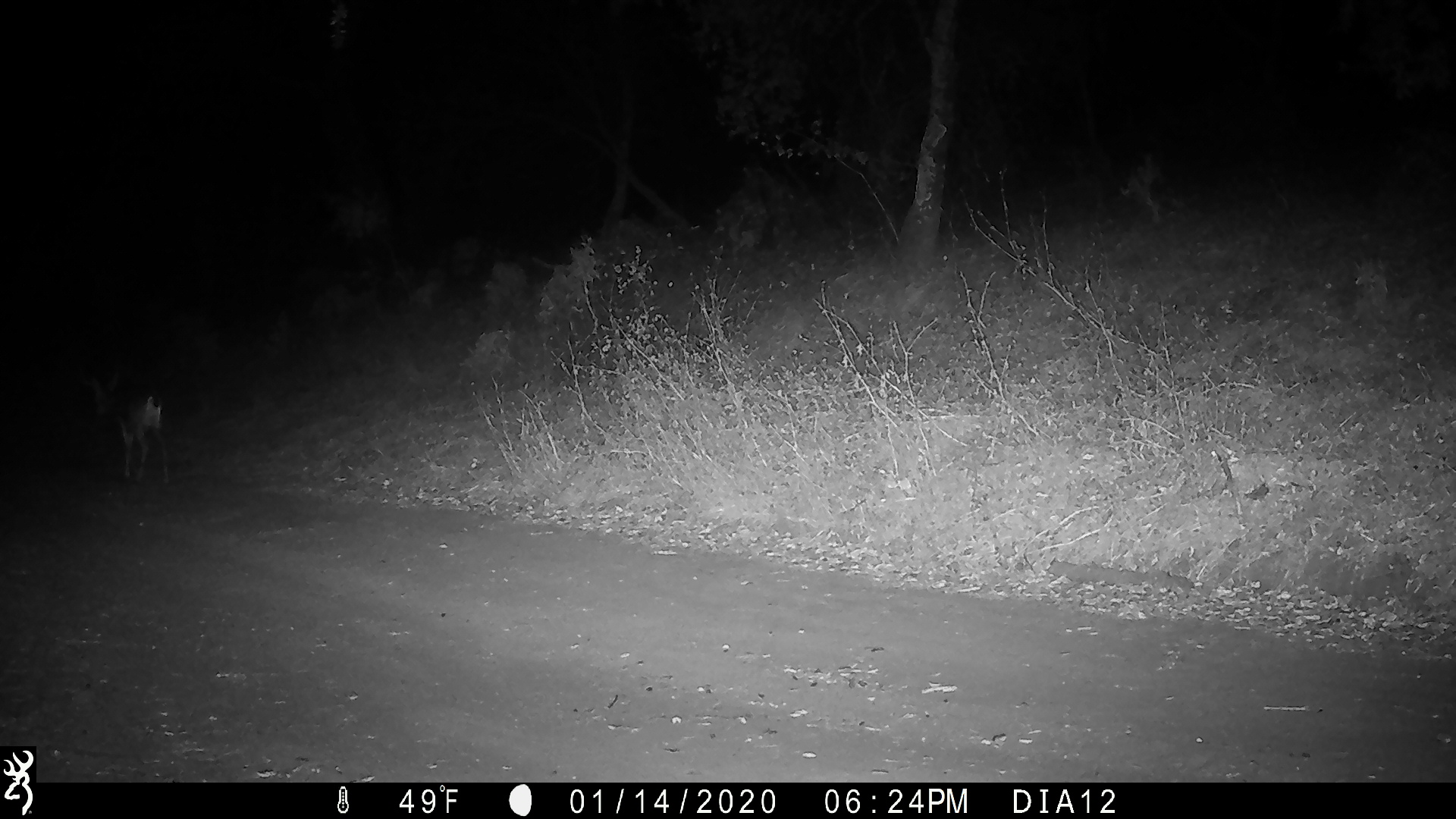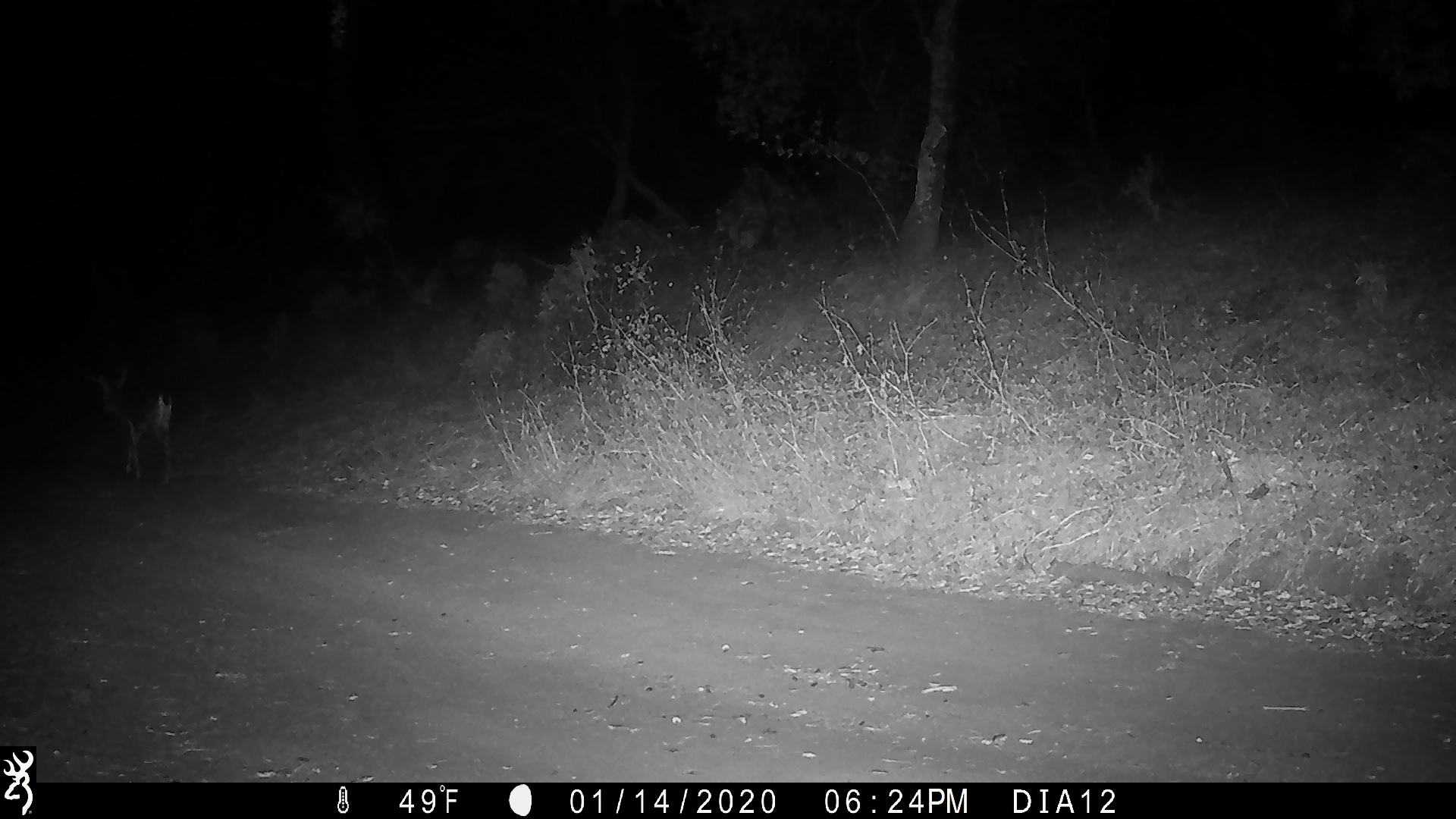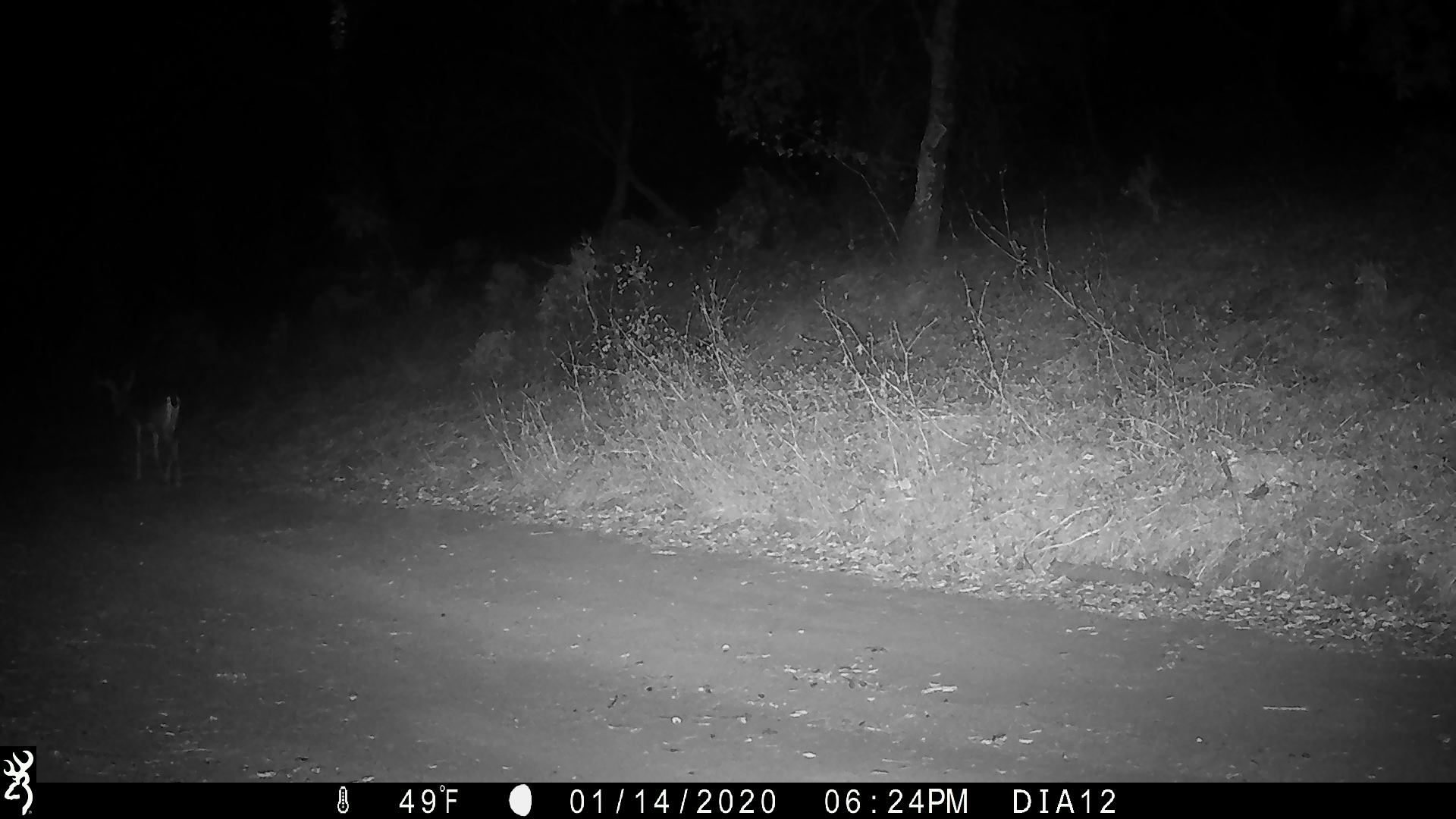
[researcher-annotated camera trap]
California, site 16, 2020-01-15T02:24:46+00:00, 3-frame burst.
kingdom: Animalia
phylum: Chordata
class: Mammalia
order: Artiodactyla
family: Cervidae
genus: Odocoileus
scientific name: Odocoileus hemionus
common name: mule deer